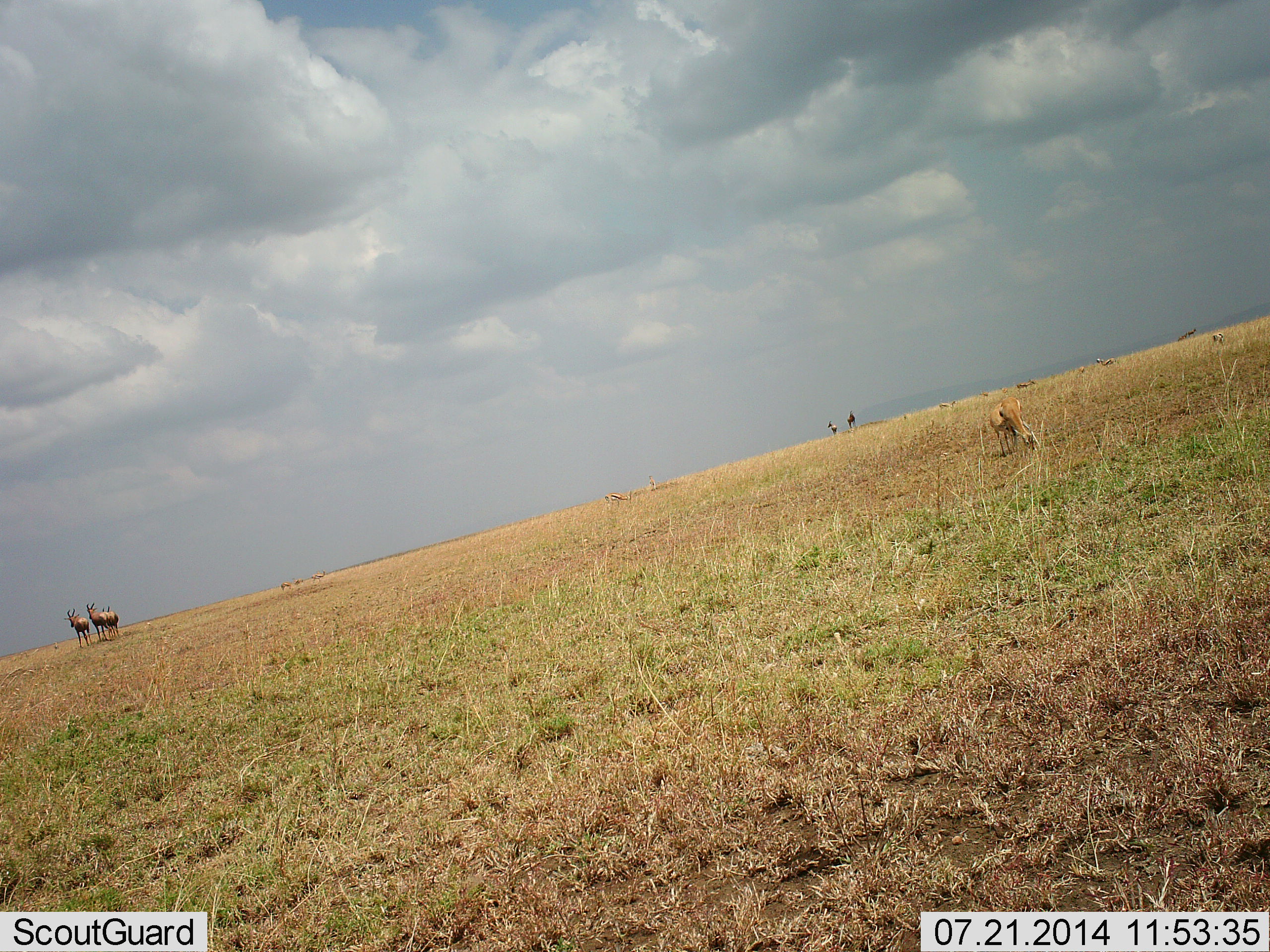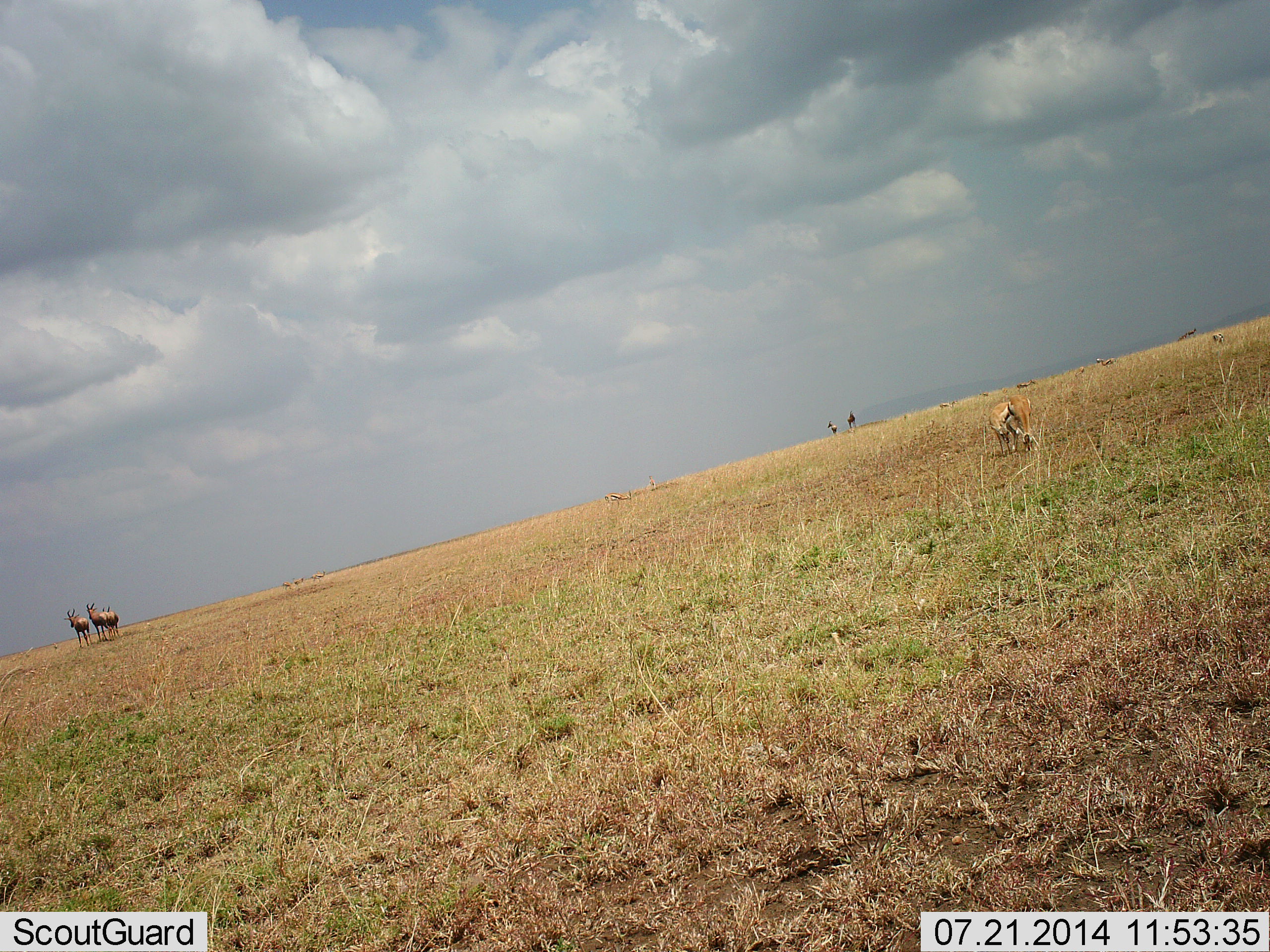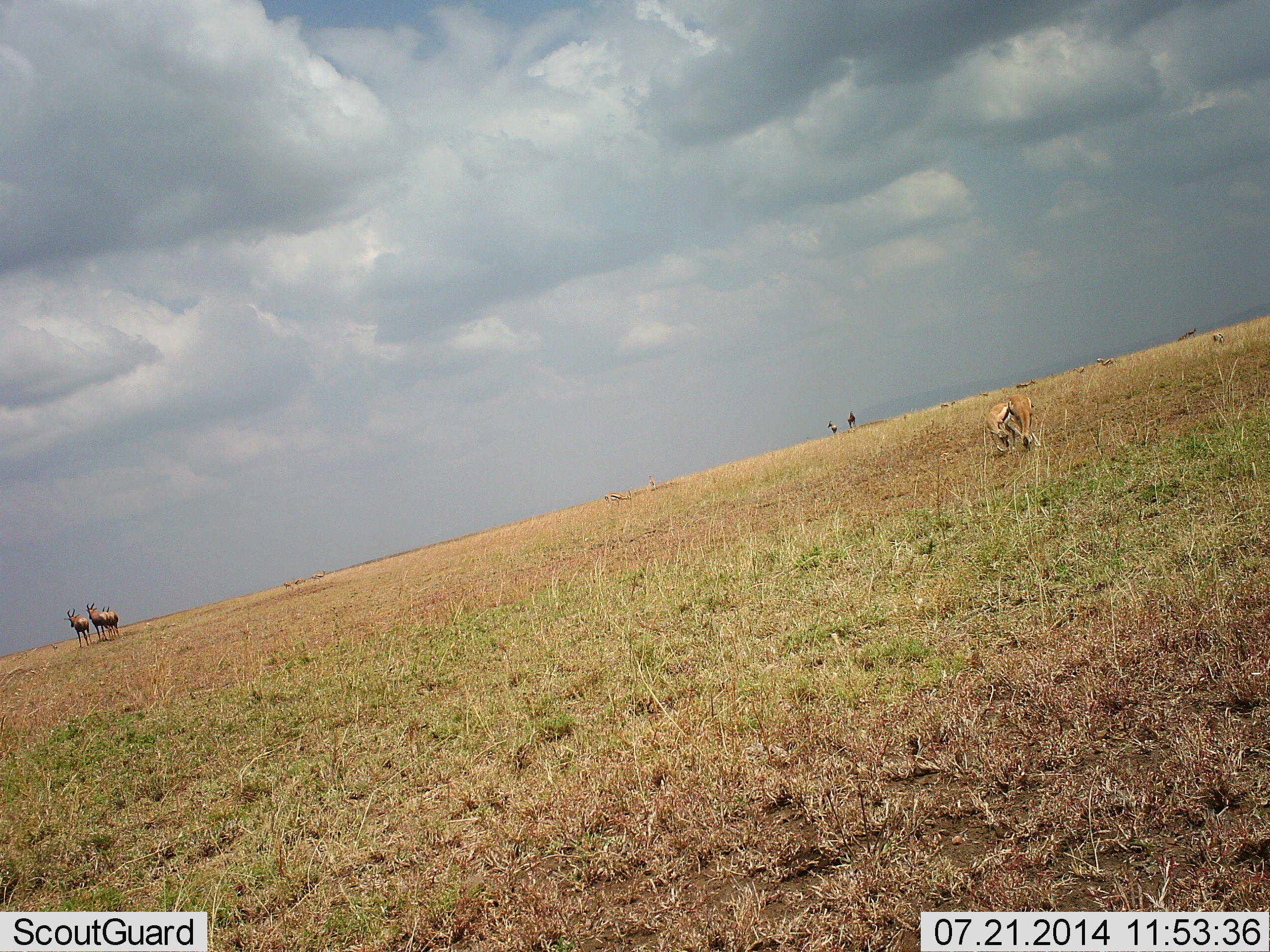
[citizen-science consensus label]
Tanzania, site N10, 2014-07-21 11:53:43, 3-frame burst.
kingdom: Animalia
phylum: Chordata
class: Mammalia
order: Artiodactyla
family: Bovidae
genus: Eudorcas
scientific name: Eudorcas thomsonii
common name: thomson's gazelle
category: gazellethomsons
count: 6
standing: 31%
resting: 0%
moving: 15%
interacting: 15%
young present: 0%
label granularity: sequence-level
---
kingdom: Animalia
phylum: Chordata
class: Mammalia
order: Artiodactyla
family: Bovidae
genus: Damaliscus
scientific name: Damaliscus lunatus jimela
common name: topi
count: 4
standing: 100%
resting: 0%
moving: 0%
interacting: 0%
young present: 0%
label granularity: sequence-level